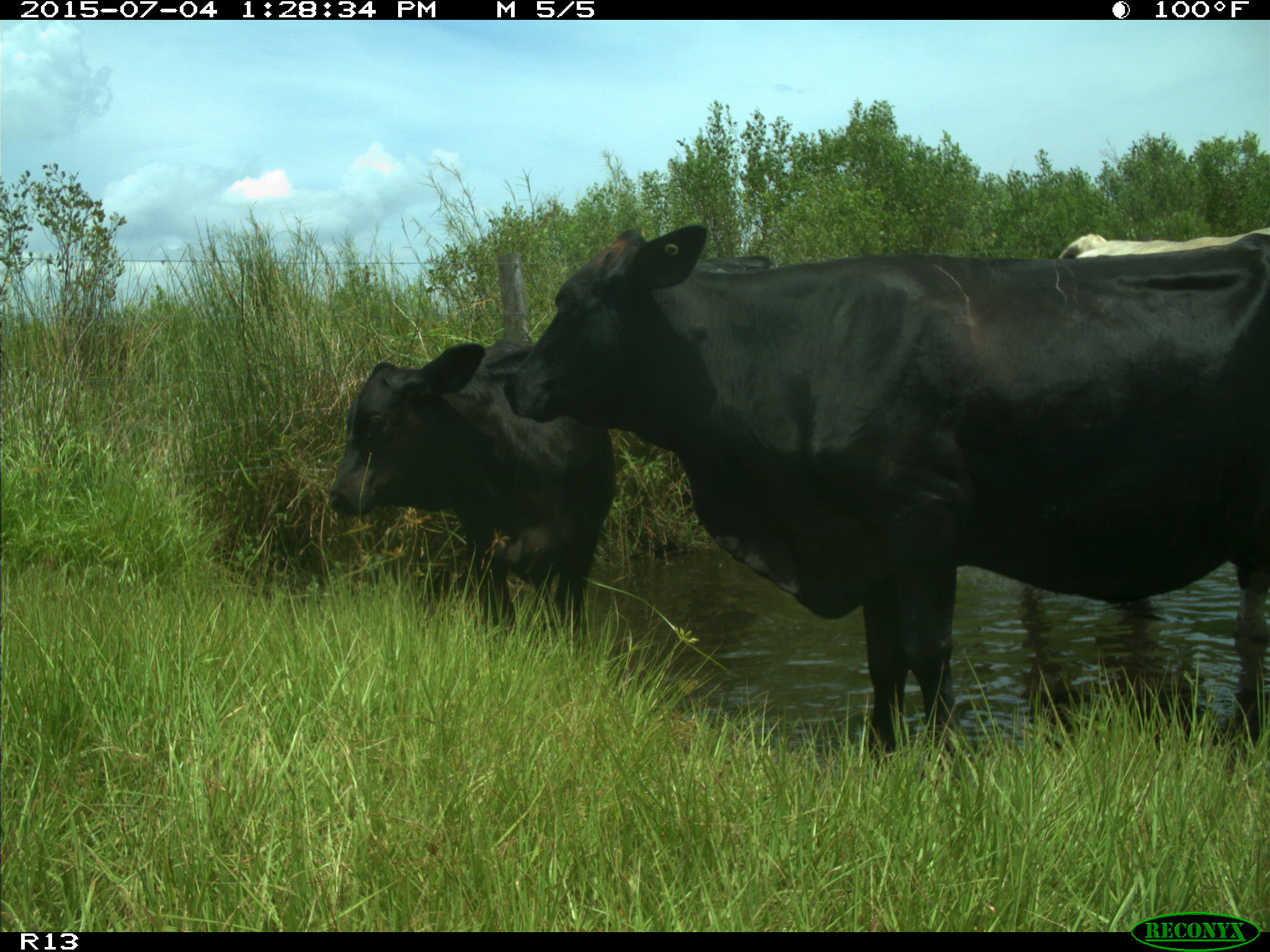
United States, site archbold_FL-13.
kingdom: Animalia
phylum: Chordata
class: Mammalia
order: Artiodactyla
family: Bovidae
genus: Bos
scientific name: Bos taurus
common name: domestic cow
Bos taurus (domestic cow).